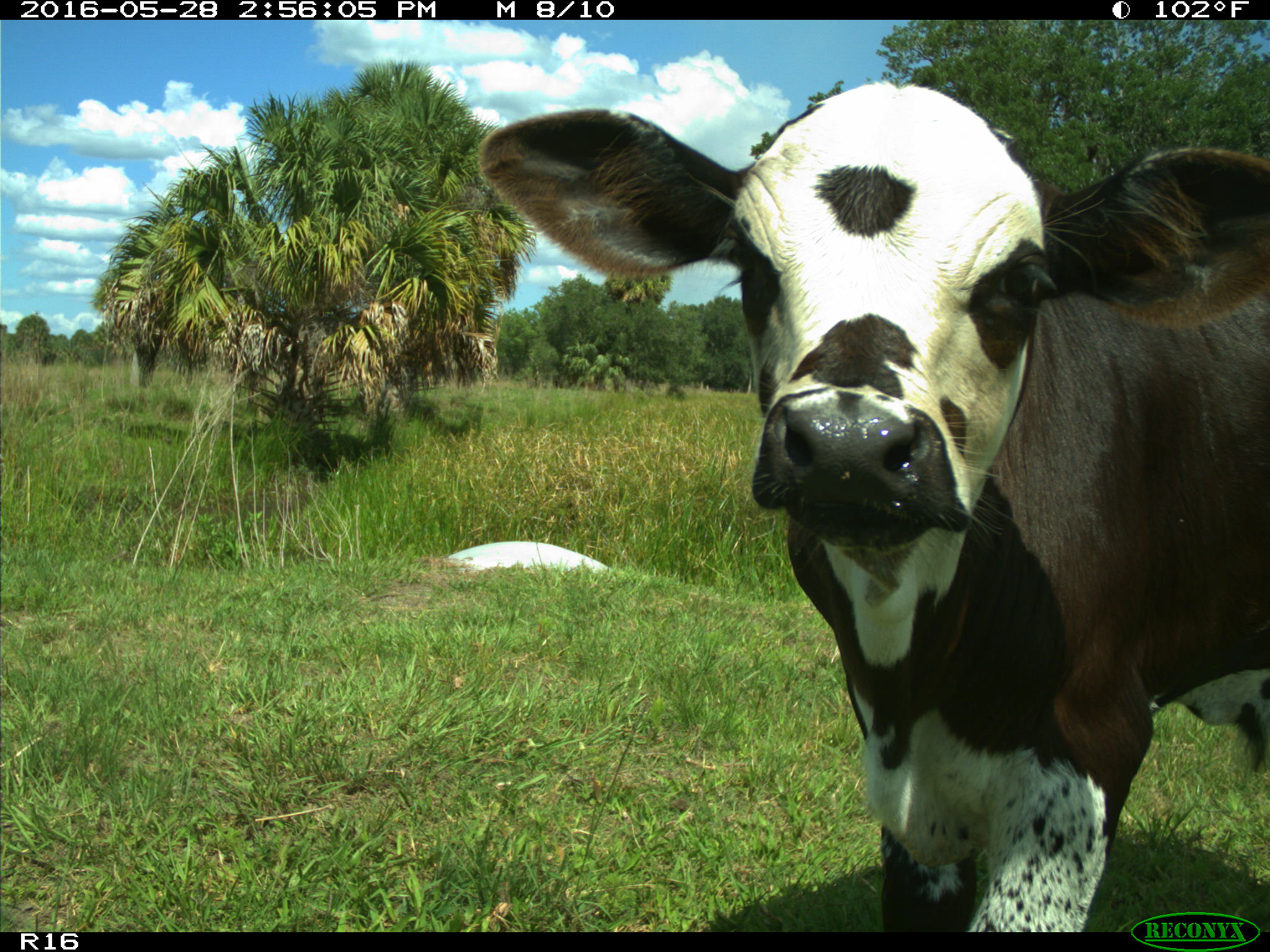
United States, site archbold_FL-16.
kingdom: Animalia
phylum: Chordata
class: Mammalia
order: Artiodactyla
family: Bovidae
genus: Bos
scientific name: Bos taurus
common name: domestic cow